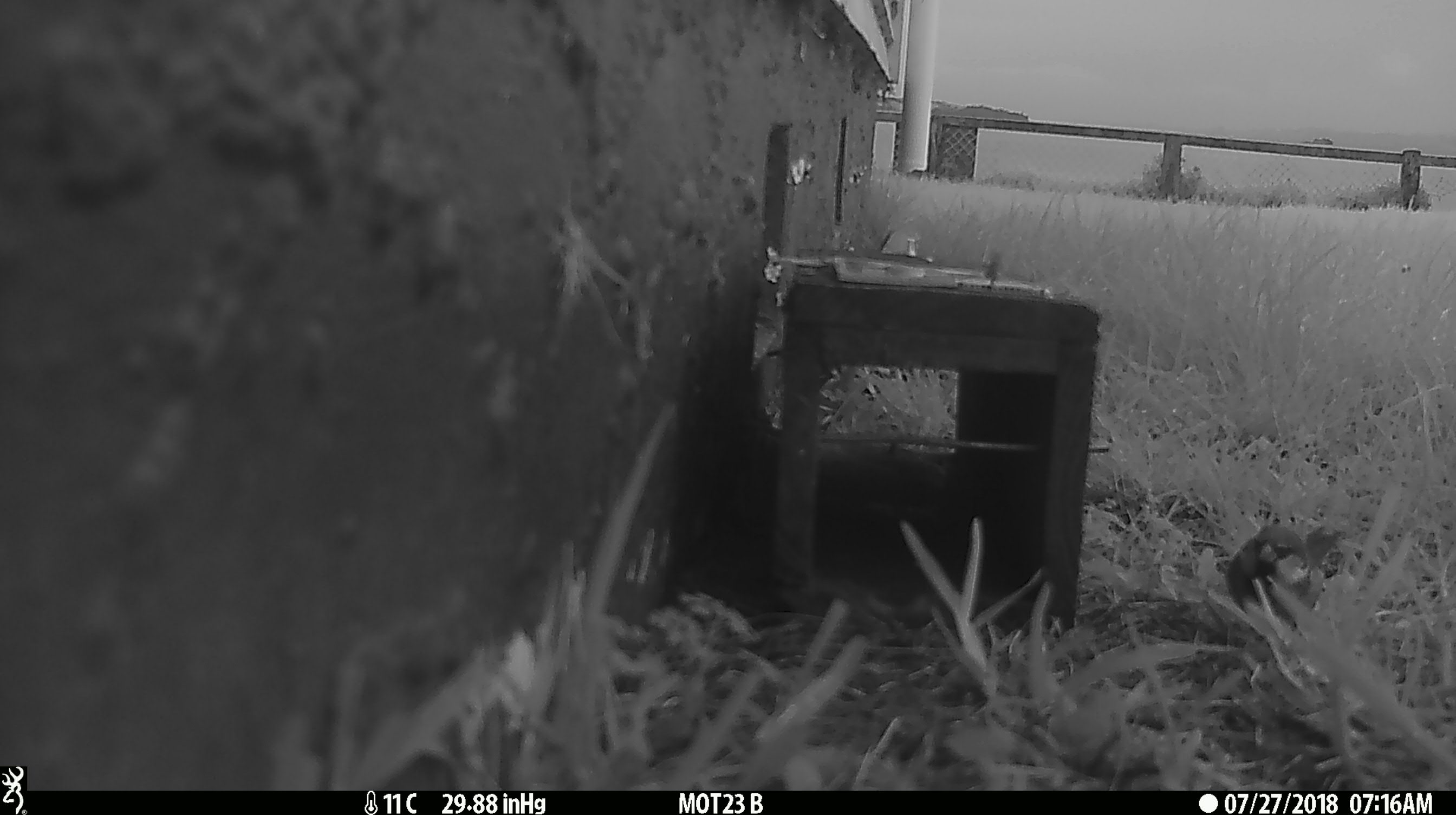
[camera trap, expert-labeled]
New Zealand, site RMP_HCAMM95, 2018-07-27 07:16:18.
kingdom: Animalia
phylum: Chordata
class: Aves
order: Passeriformes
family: Passeridae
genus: Passer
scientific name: Passer domesticus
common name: house sparrow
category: sparrow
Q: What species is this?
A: Sparrow (house sparrow) (Passer domesticus).